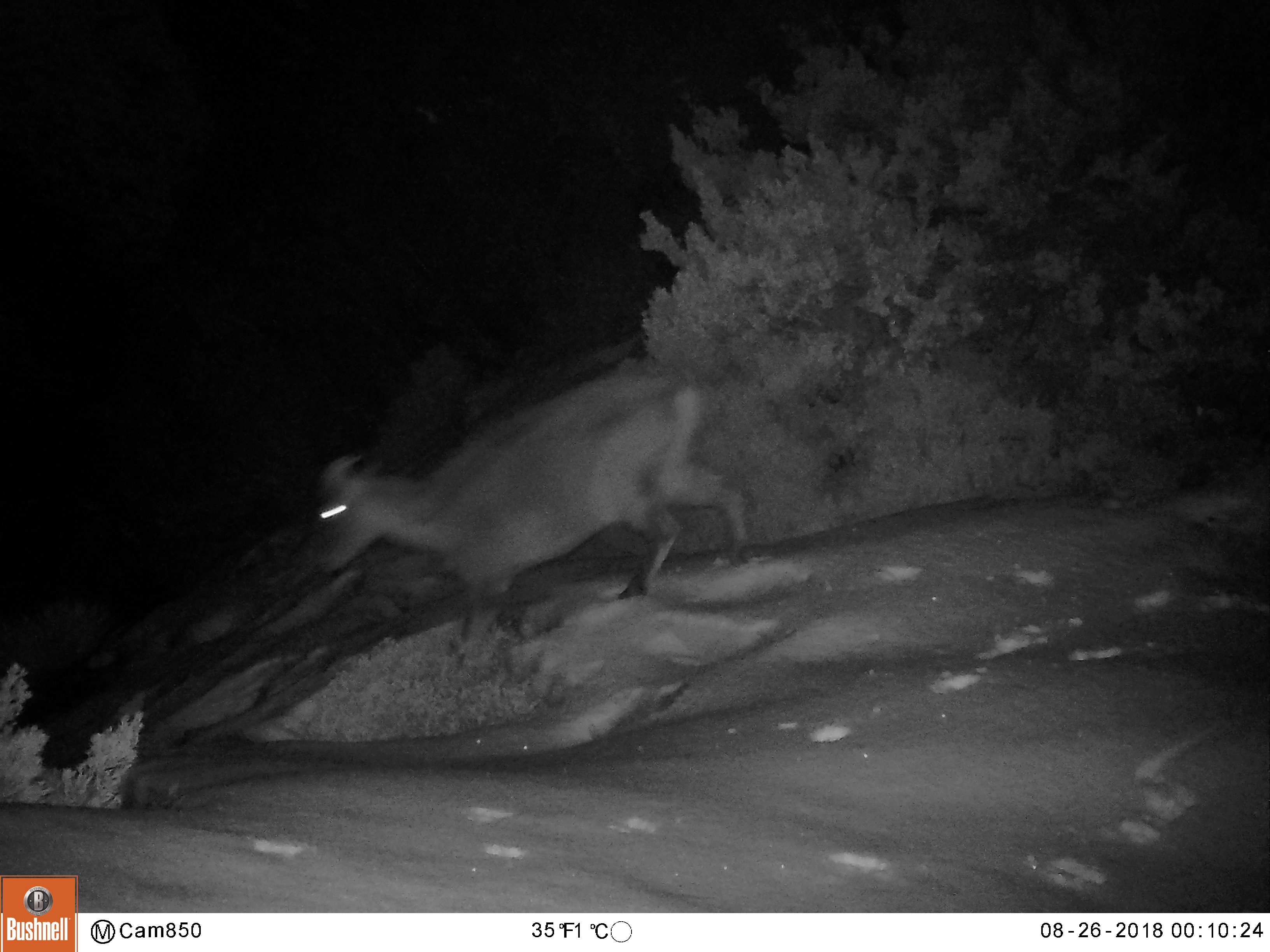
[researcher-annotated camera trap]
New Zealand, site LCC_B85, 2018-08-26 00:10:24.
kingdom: Animalia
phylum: Chordata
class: Mammalia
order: Artiodactyla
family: Bovidae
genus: Nilgiritragus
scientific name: Nilgiritragus hylocrius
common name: tahr